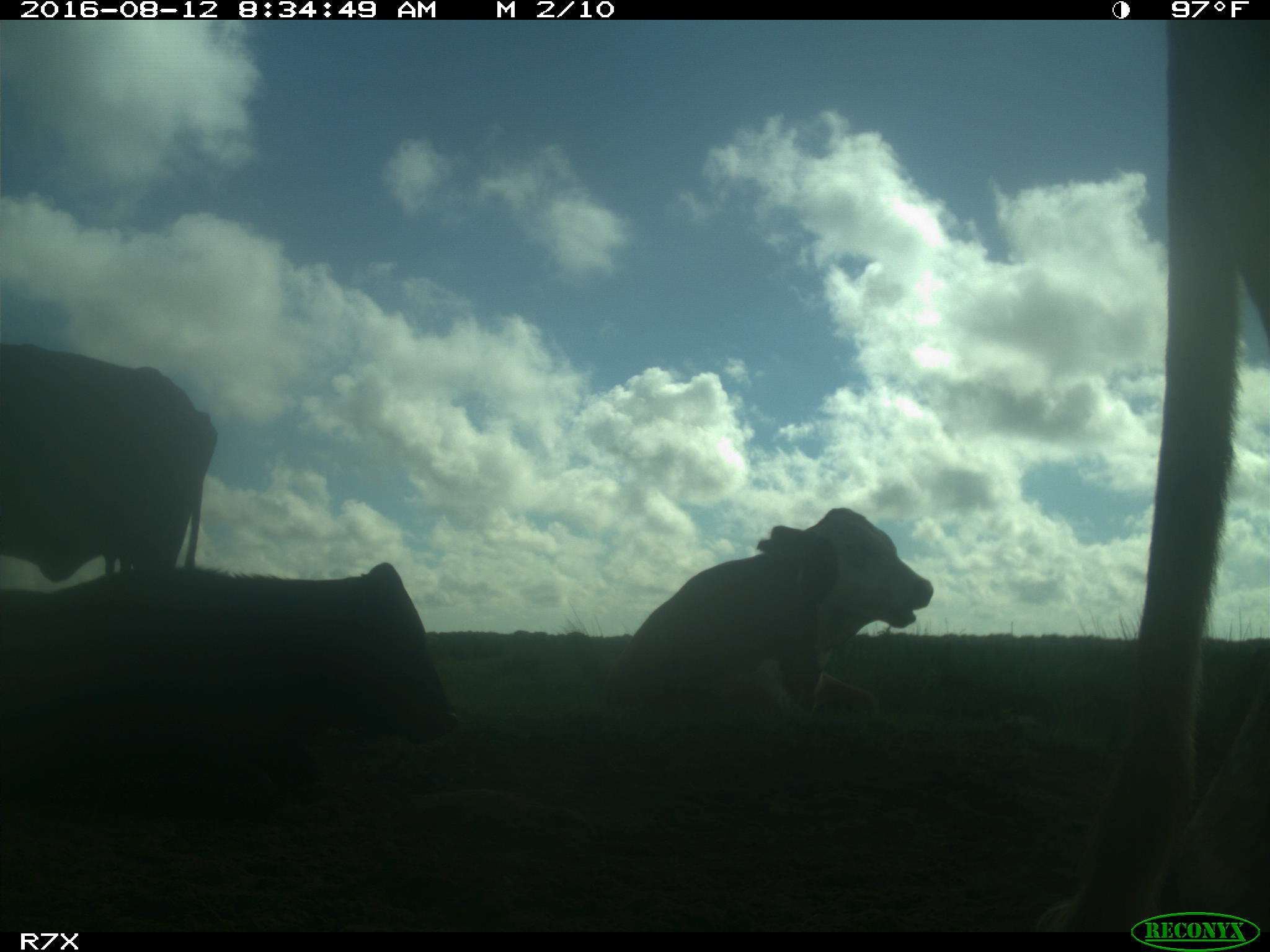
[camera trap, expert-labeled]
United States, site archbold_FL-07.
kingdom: Animalia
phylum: Chordata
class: Mammalia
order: Artiodactyla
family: Bovidae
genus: Bos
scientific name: Bos taurus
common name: domestic cow